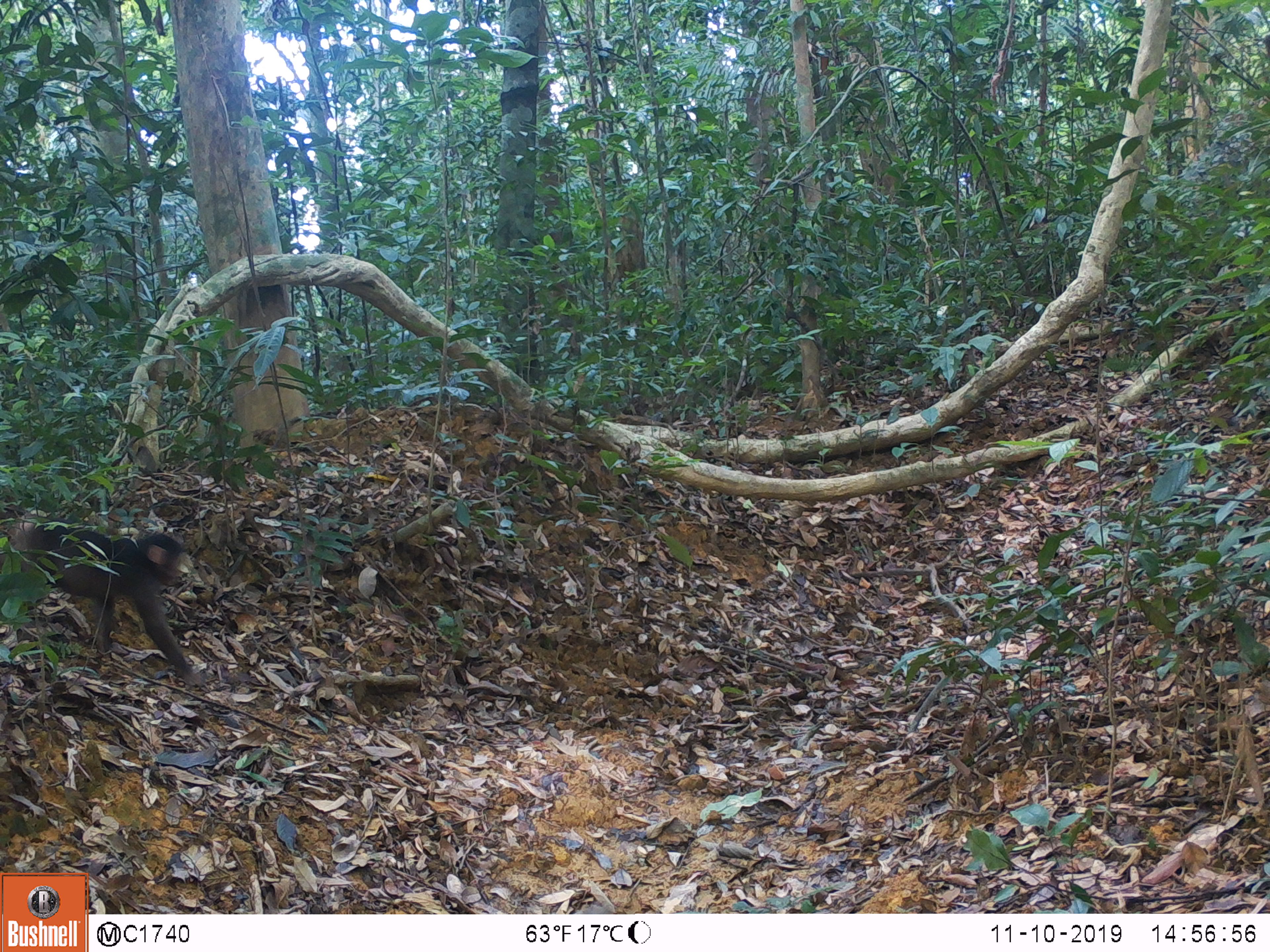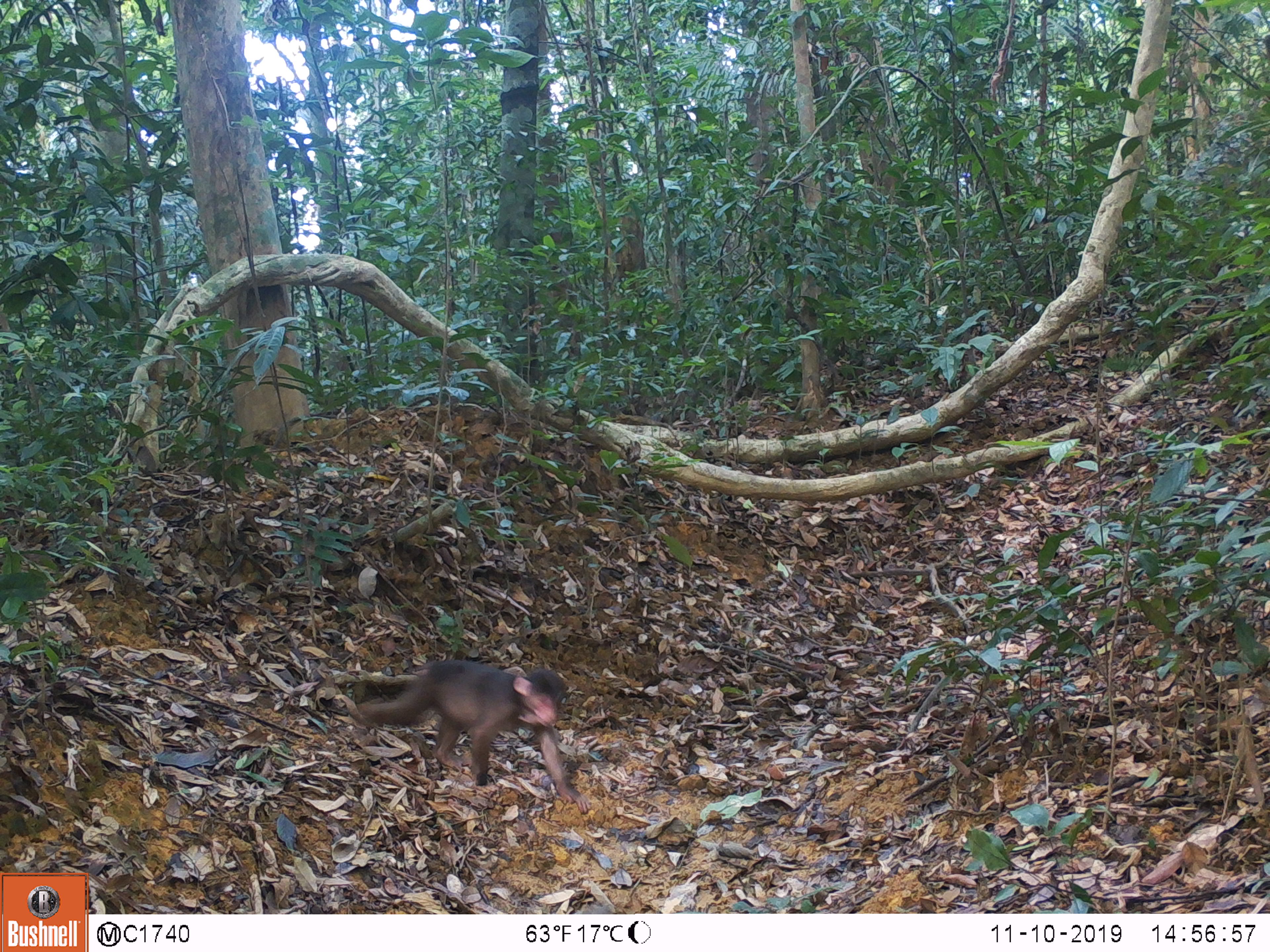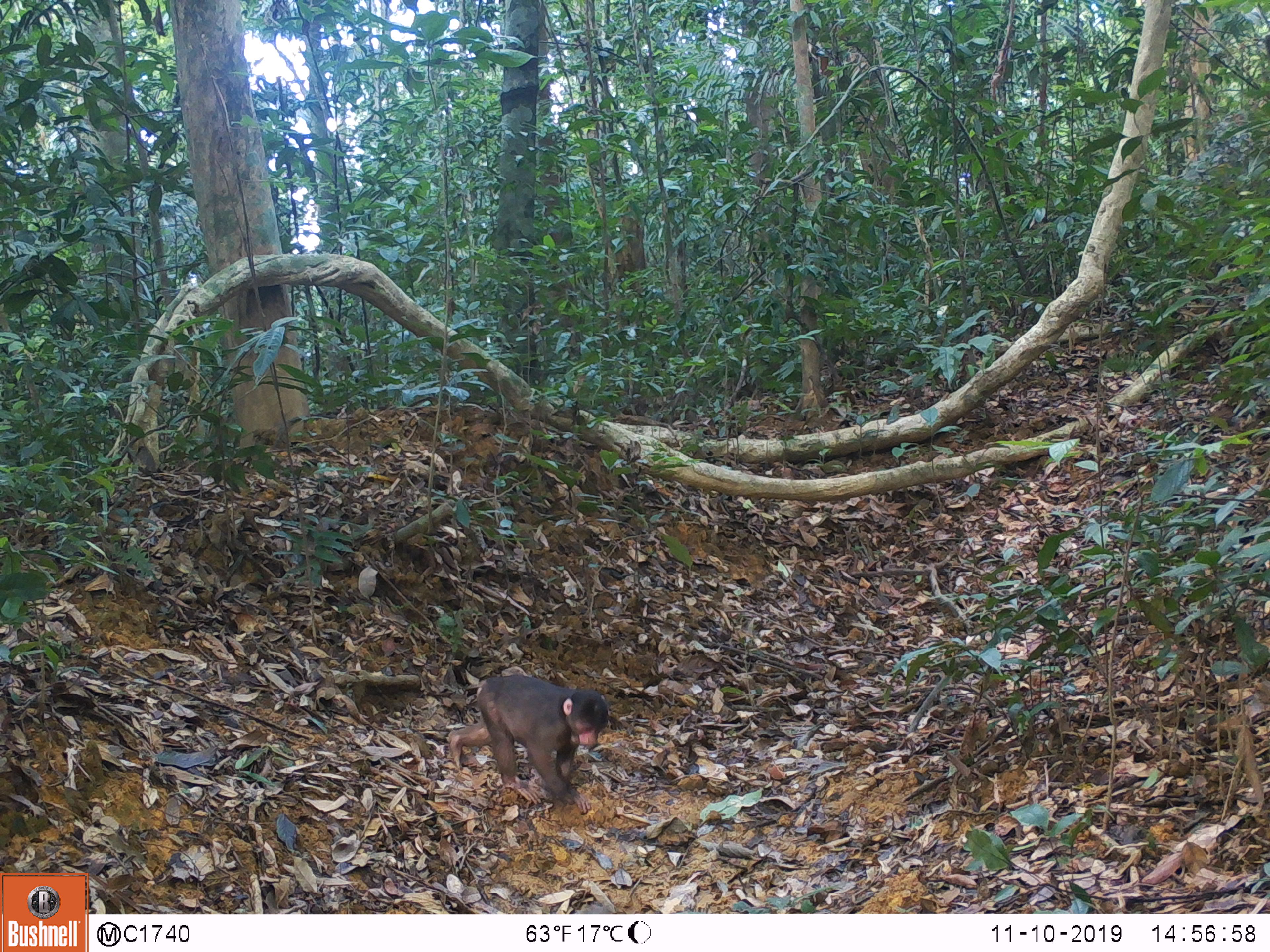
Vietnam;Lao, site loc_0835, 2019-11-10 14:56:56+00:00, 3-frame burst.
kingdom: Animalia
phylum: Chordata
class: Mammalia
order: Primates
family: Cercopithecidae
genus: Macaca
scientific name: Macaca arctoides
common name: stump-tailed macaque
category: stump tailed macaque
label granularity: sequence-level